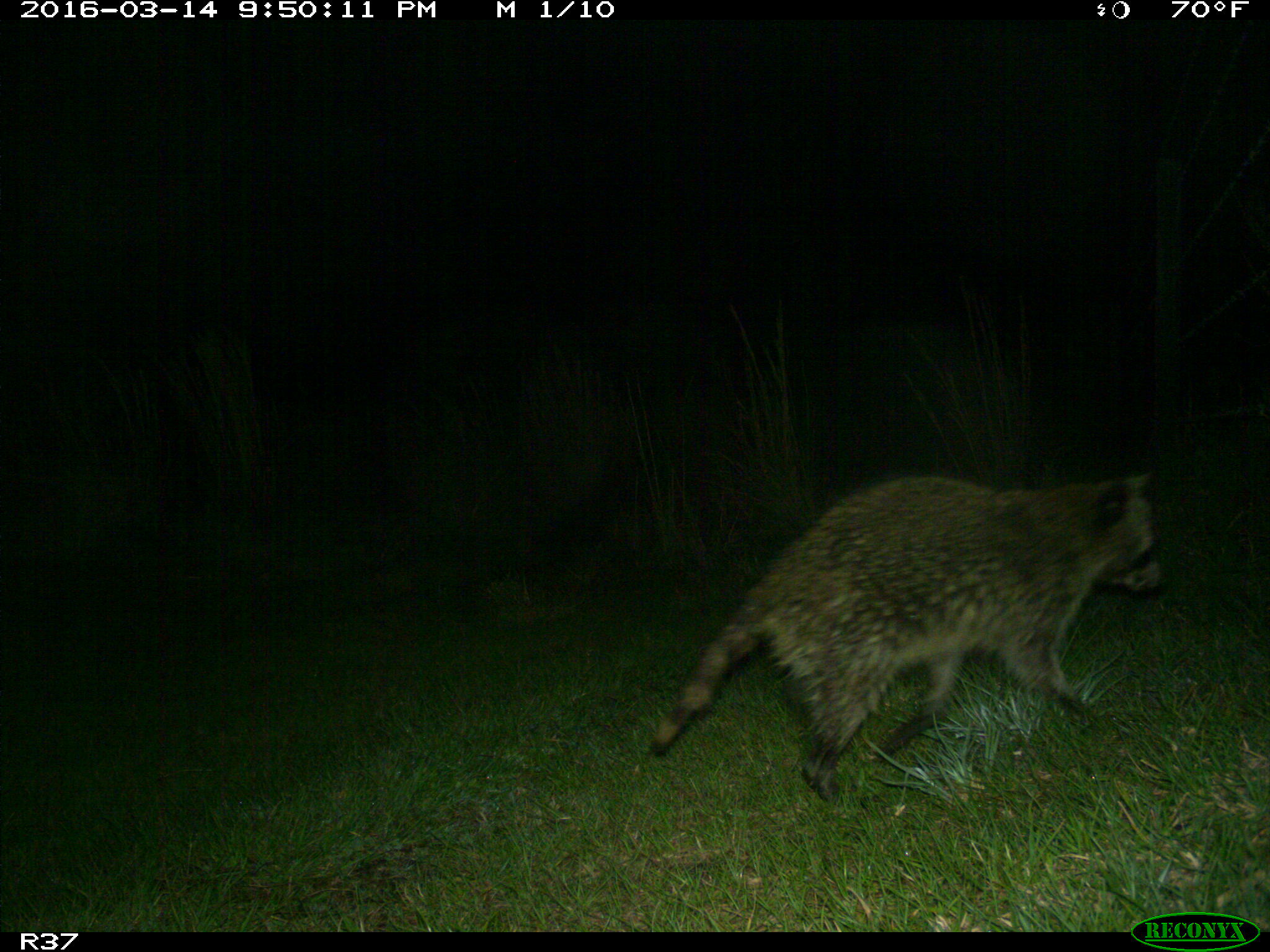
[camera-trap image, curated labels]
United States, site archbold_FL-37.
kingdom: Animalia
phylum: Chordata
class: Mammalia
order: Carnivora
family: Procyonidae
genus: Procyon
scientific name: Procyon lotor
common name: common raccoon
Procyon lotor (common raccoon).